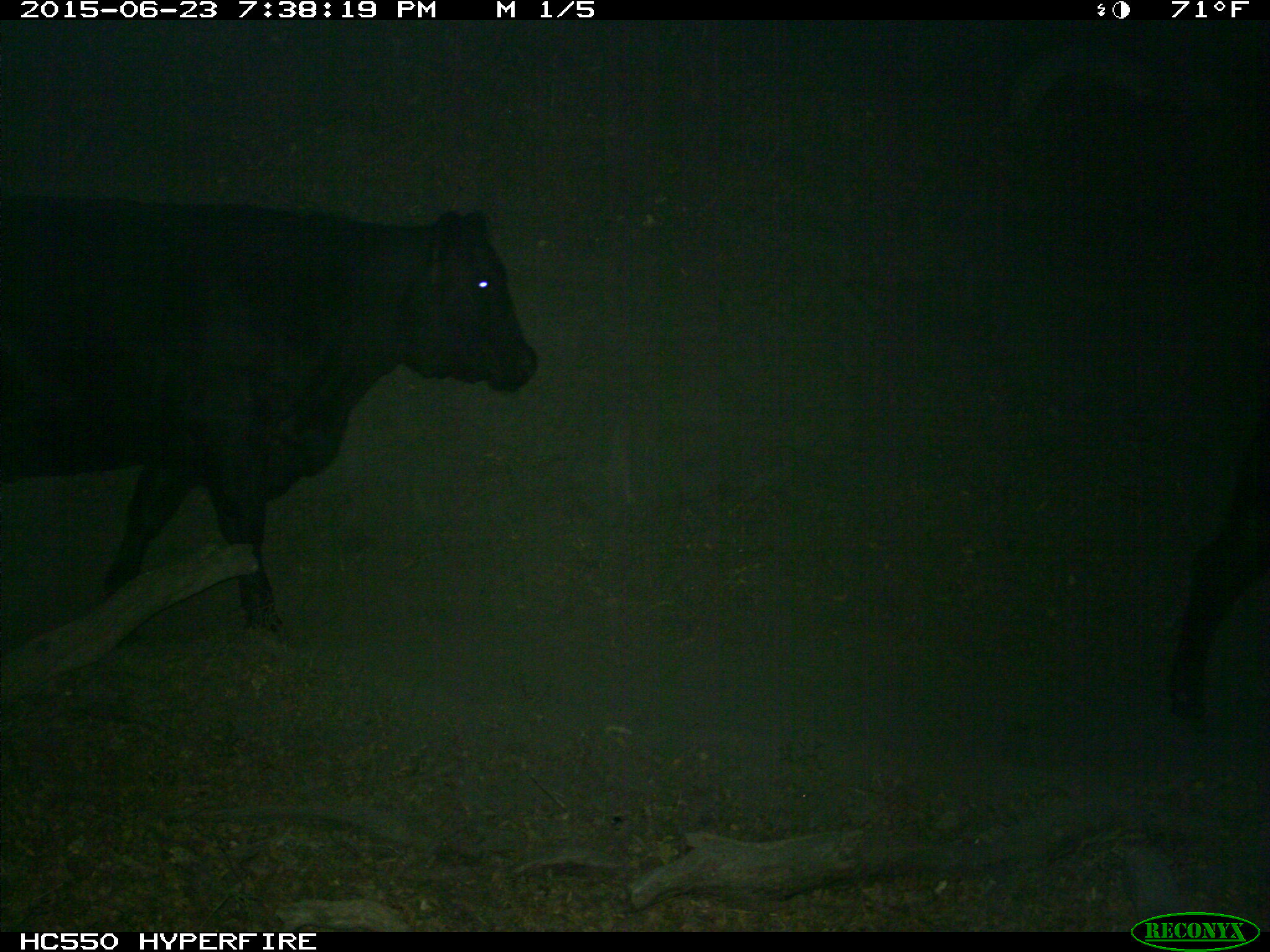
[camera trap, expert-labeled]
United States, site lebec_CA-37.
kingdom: Animalia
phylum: Chordata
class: Mammalia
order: Artiodactyla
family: Bovidae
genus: Bos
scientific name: Bos taurus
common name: domestic cow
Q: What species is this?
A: Bos taurus (domestic cow).